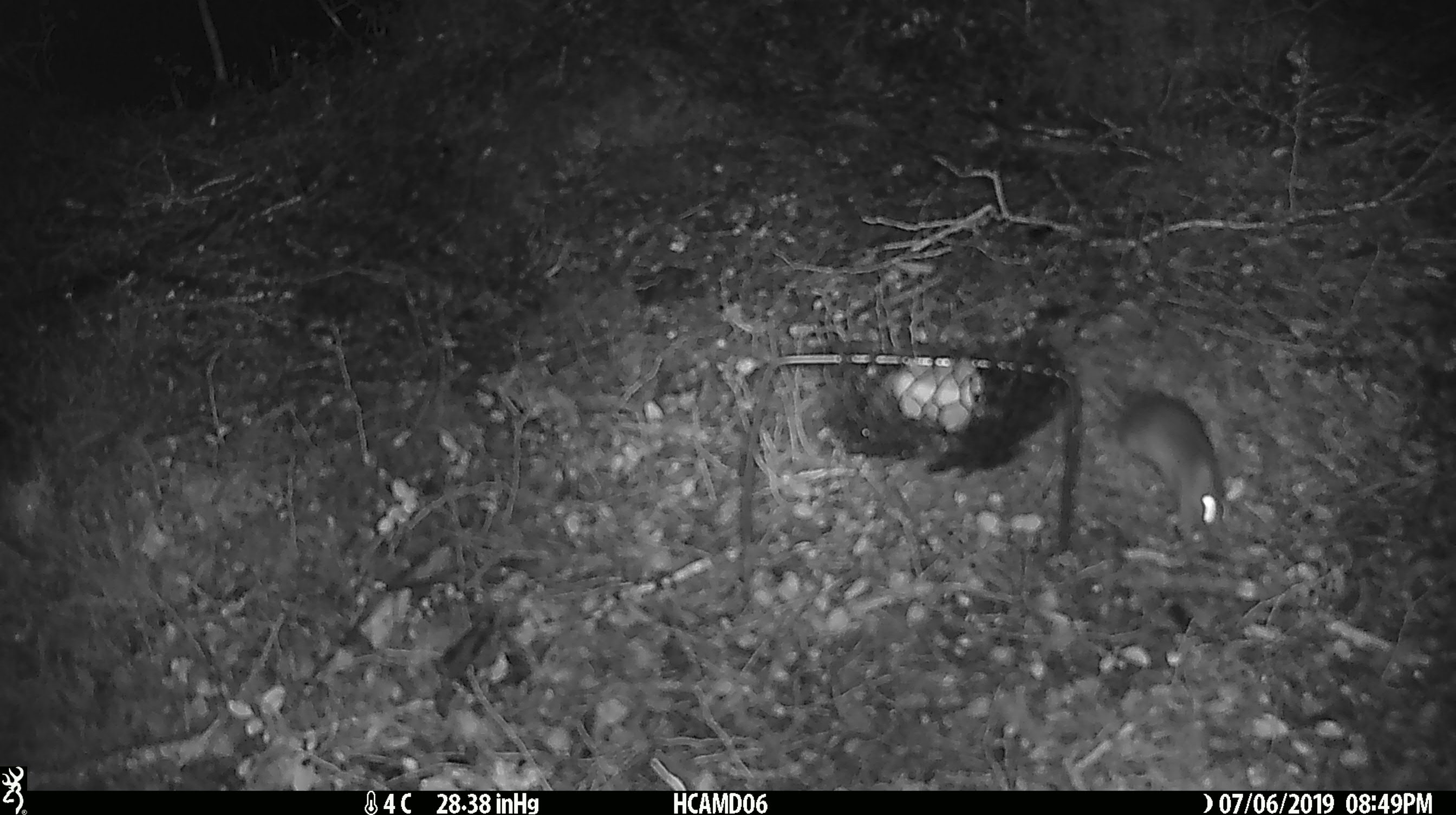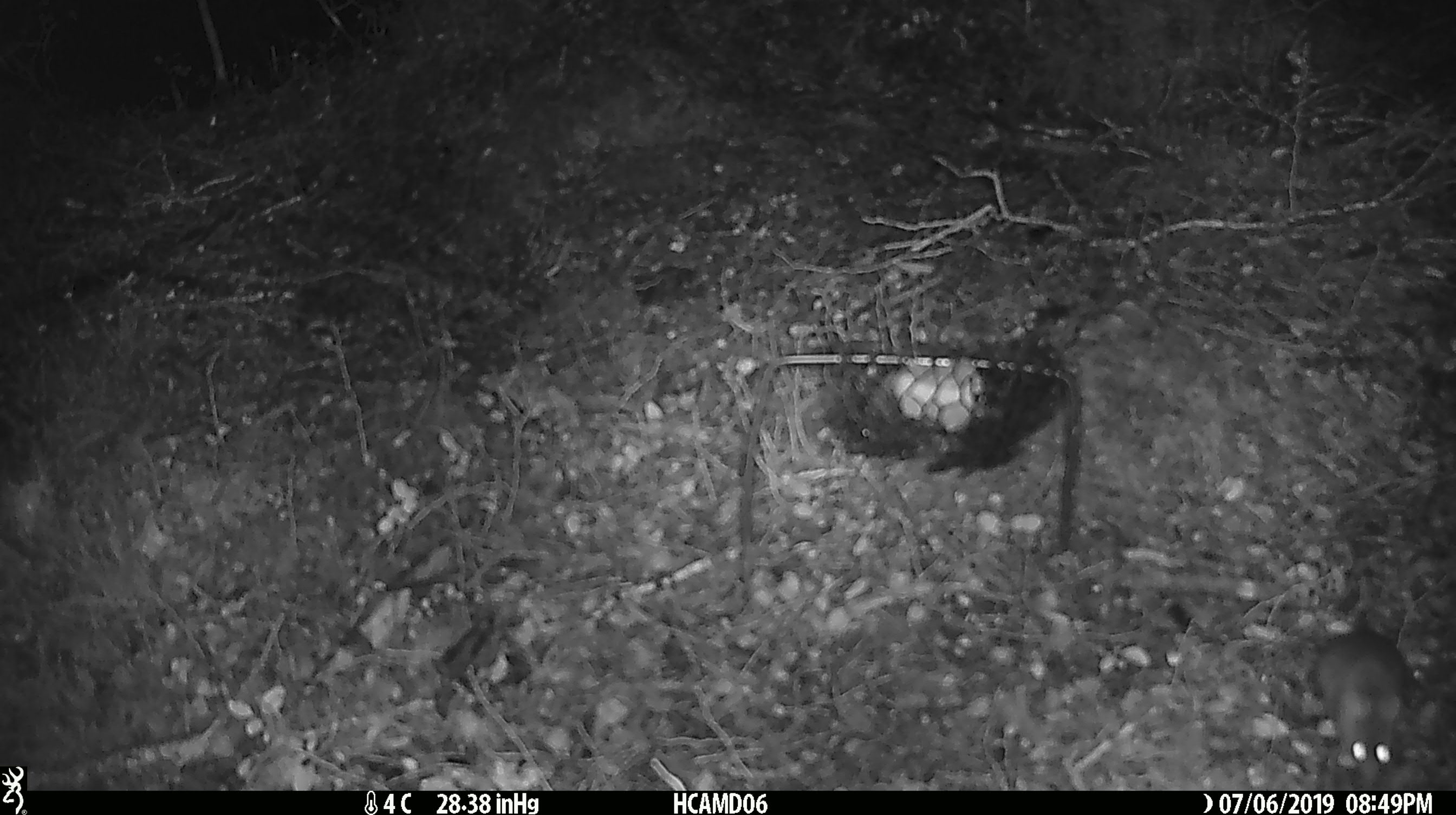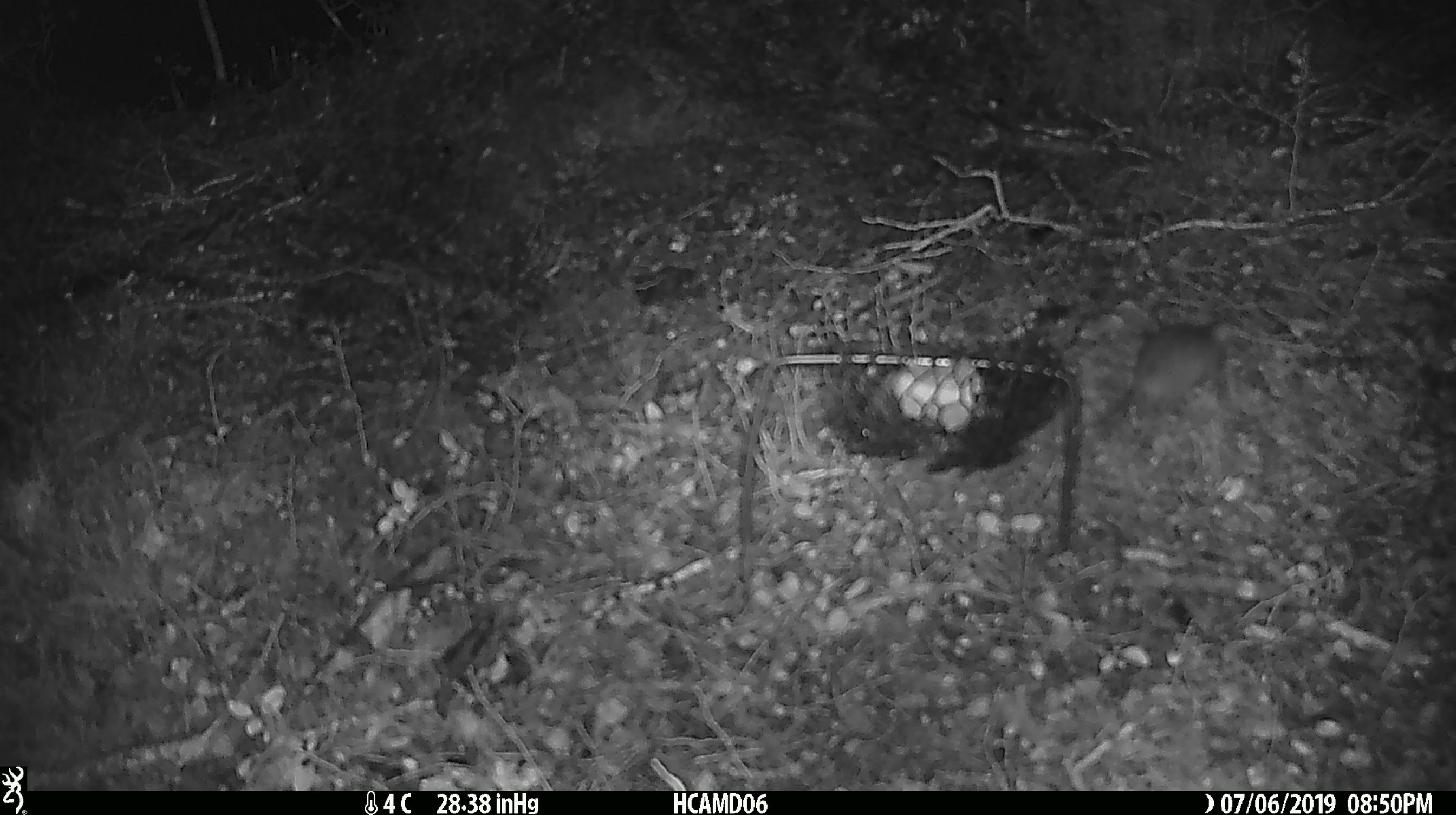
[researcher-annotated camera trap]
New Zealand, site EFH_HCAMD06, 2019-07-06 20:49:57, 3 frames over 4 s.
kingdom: Animalia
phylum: Chordata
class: Mammalia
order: Rodentia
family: Muridae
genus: Mus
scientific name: Mus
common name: mouse